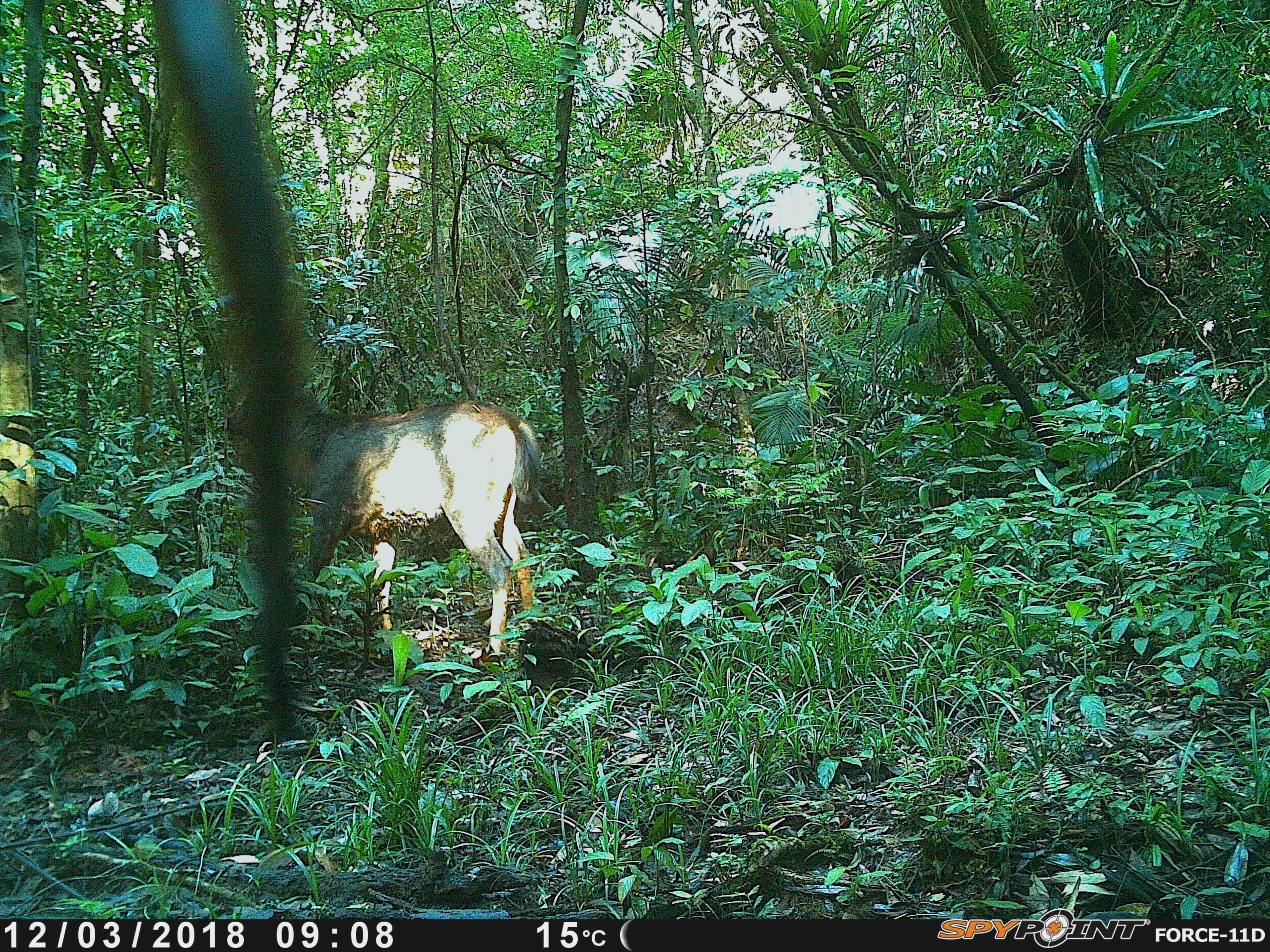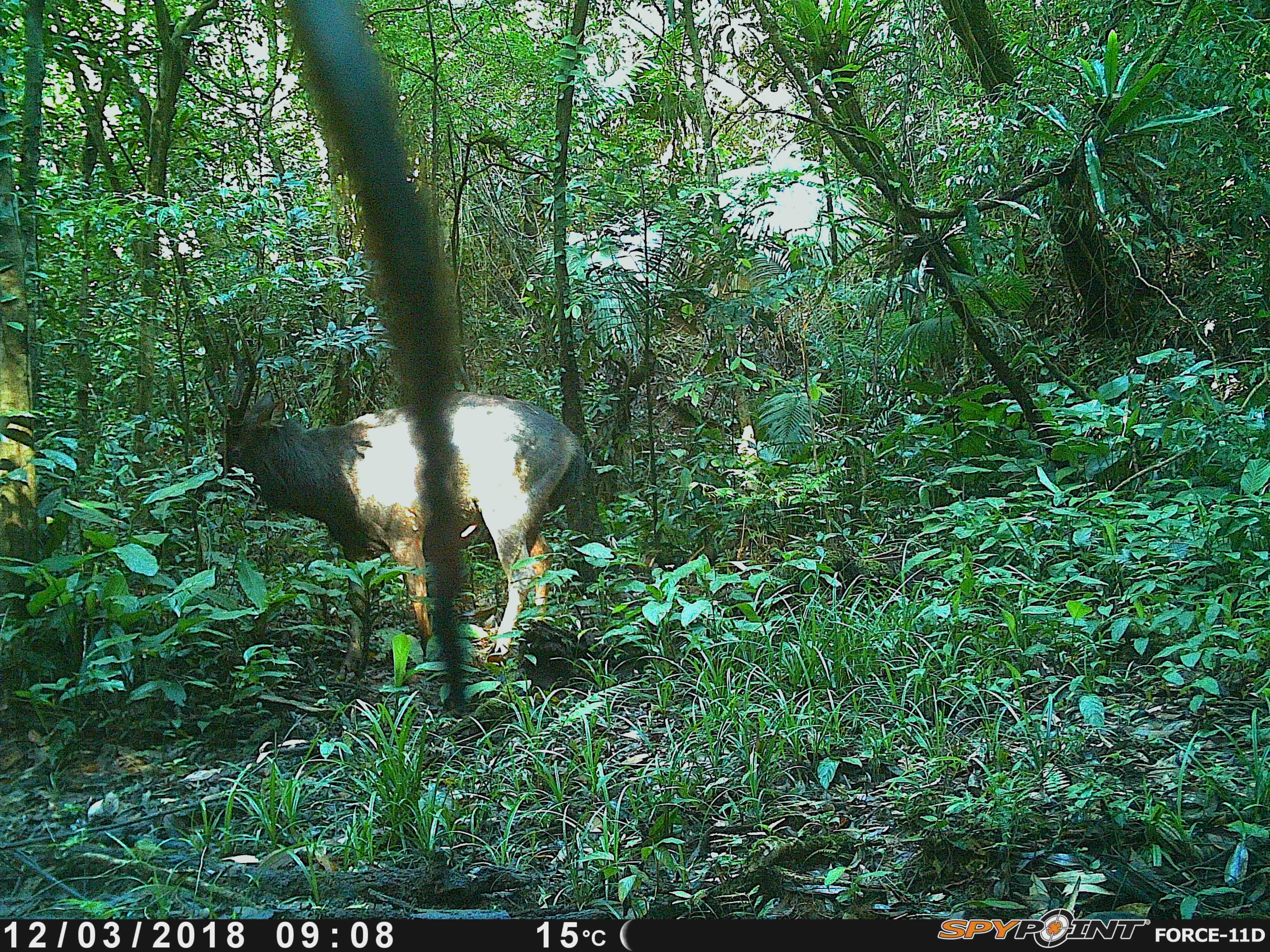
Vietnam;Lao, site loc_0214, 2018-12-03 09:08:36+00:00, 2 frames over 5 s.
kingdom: Animalia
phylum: Chordata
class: Mammalia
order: Artiodactyla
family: Cervidae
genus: Rusa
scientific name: Rusa unicolor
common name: sambar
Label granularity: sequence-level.